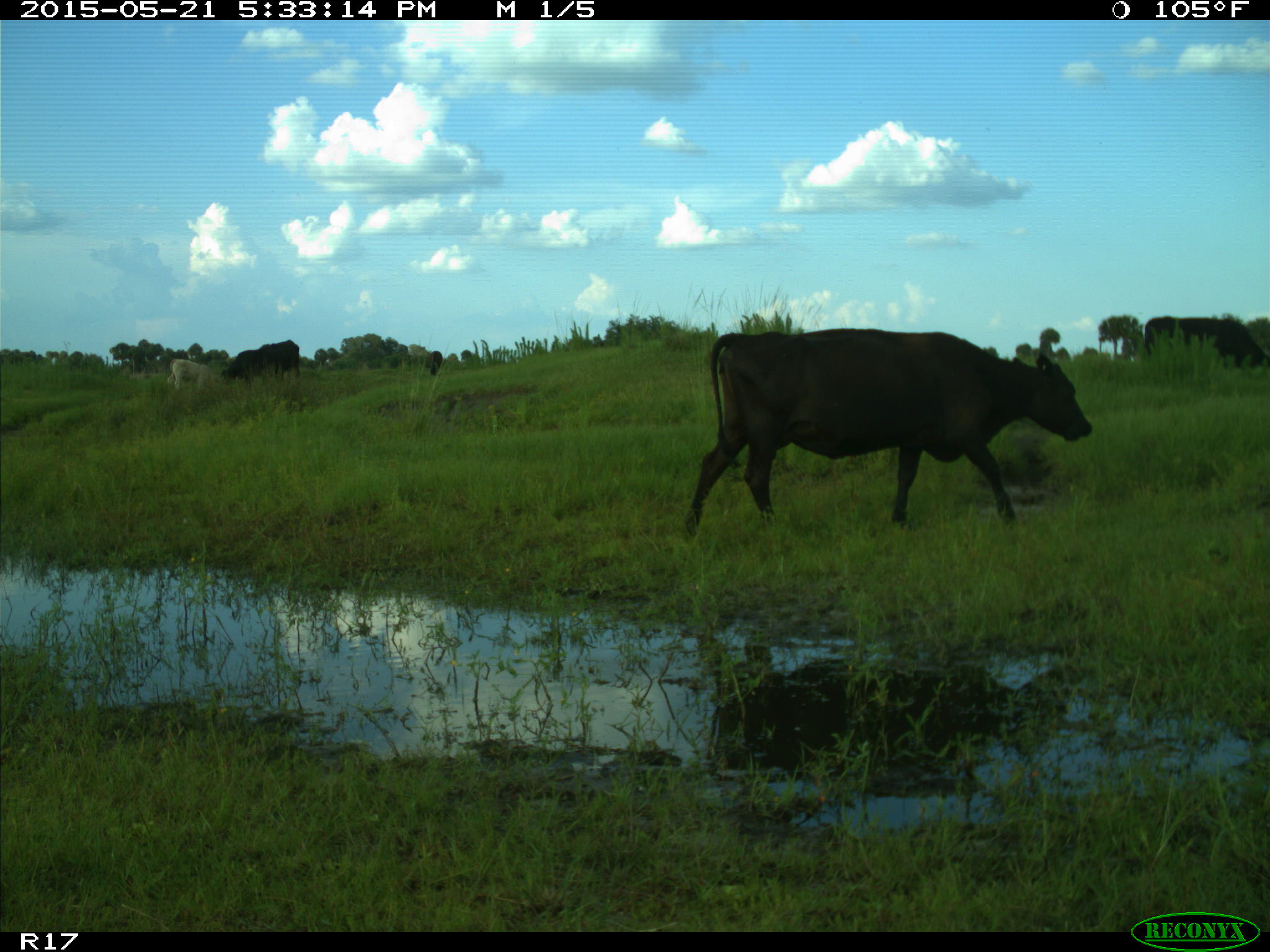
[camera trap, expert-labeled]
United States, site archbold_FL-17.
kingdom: Animalia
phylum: Chordata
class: Mammalia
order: Artiodactyla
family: Bovidae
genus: Bos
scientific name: Bos taurus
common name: domestic cow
Bos taurus (domestic cow).